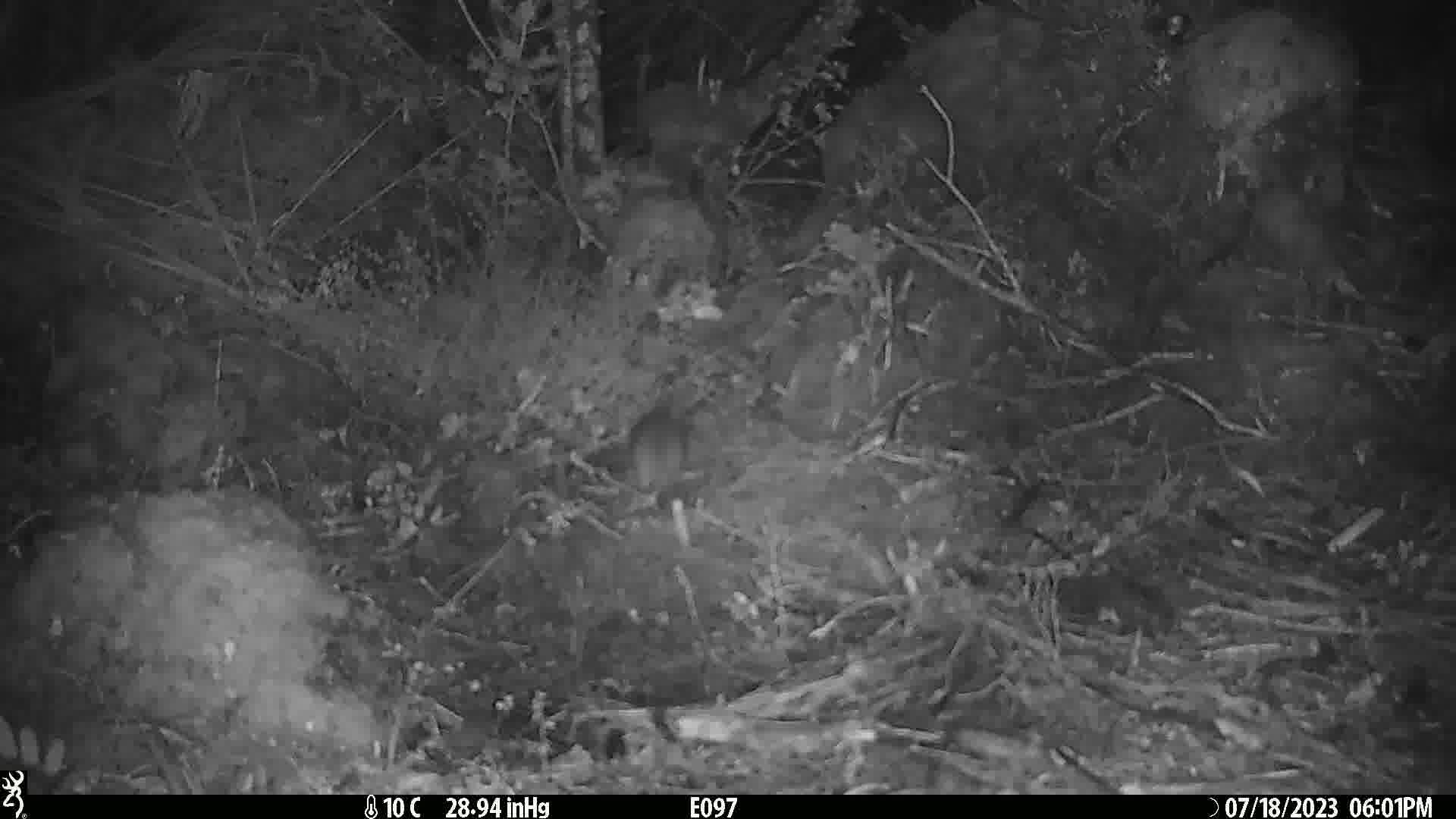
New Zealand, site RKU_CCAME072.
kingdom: Animalia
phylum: Chordata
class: Mammalia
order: Rodentia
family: Muridae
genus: Rattus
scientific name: Rattus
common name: rat